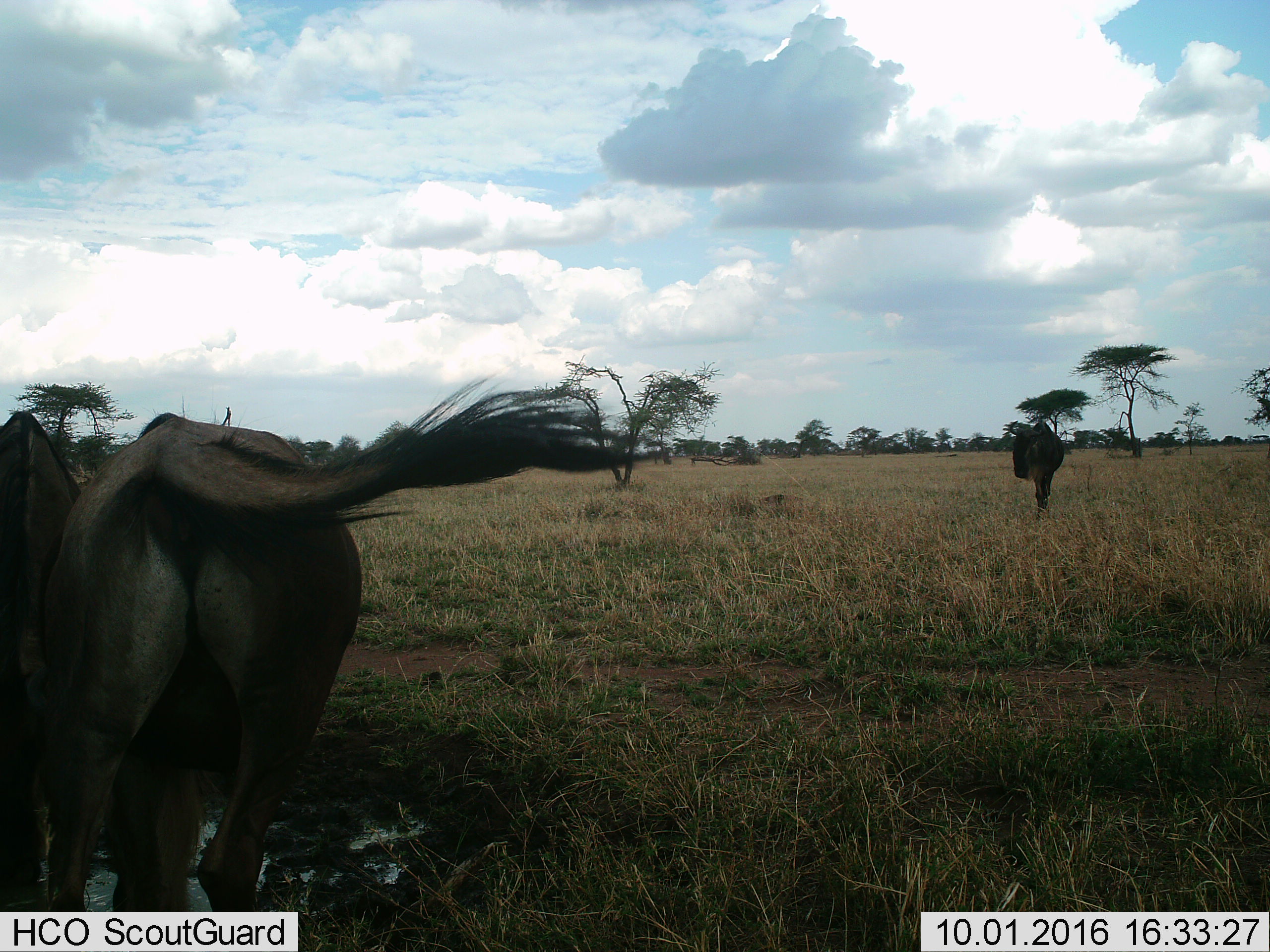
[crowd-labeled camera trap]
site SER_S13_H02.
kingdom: Animalia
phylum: Chordata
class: Mammalia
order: Artiodactyla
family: Bovidae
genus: Connochaetes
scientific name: Connochaetes taurinus taurinus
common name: blue wildebeest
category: wildebeestblue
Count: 3.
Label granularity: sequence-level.